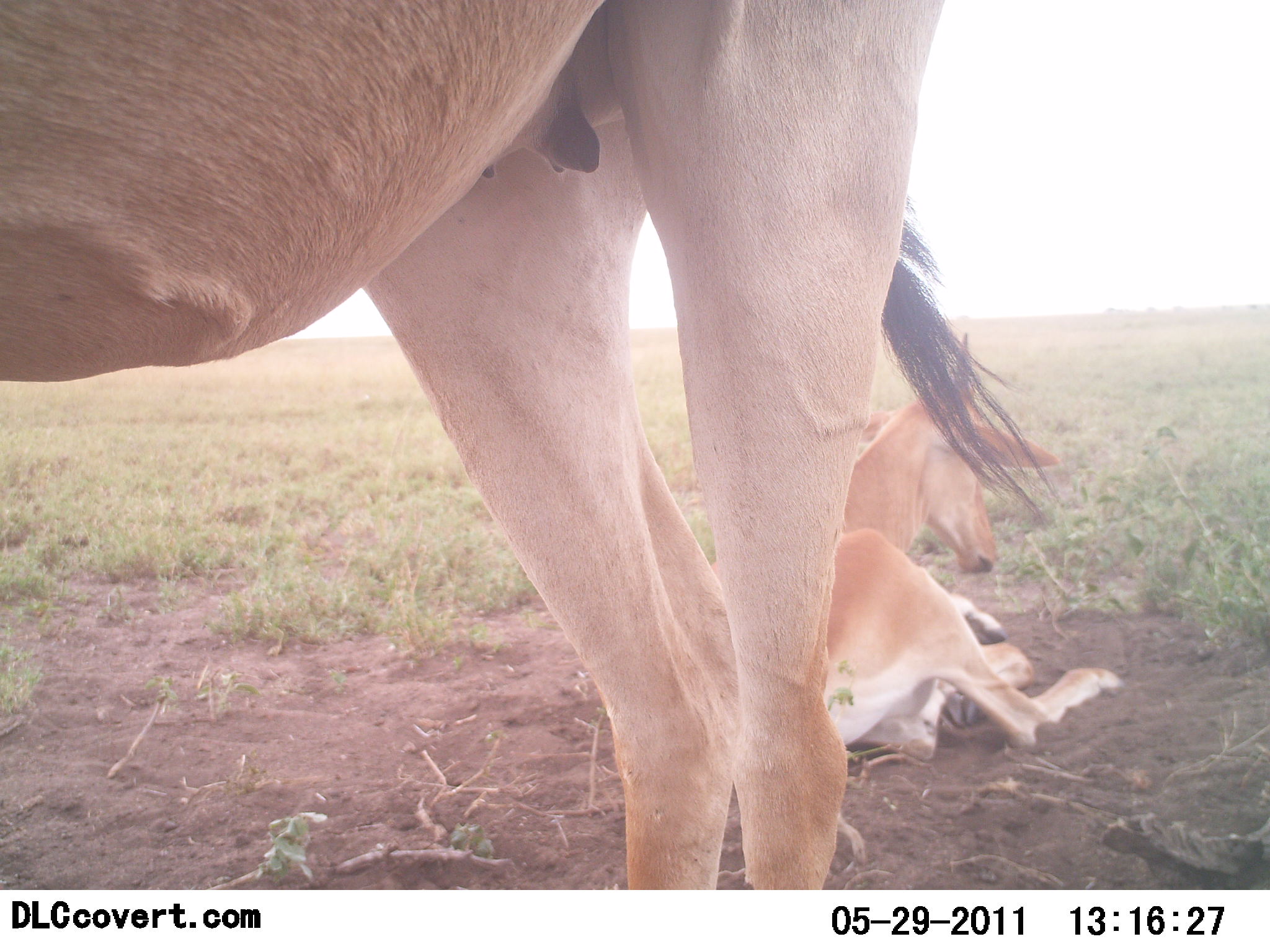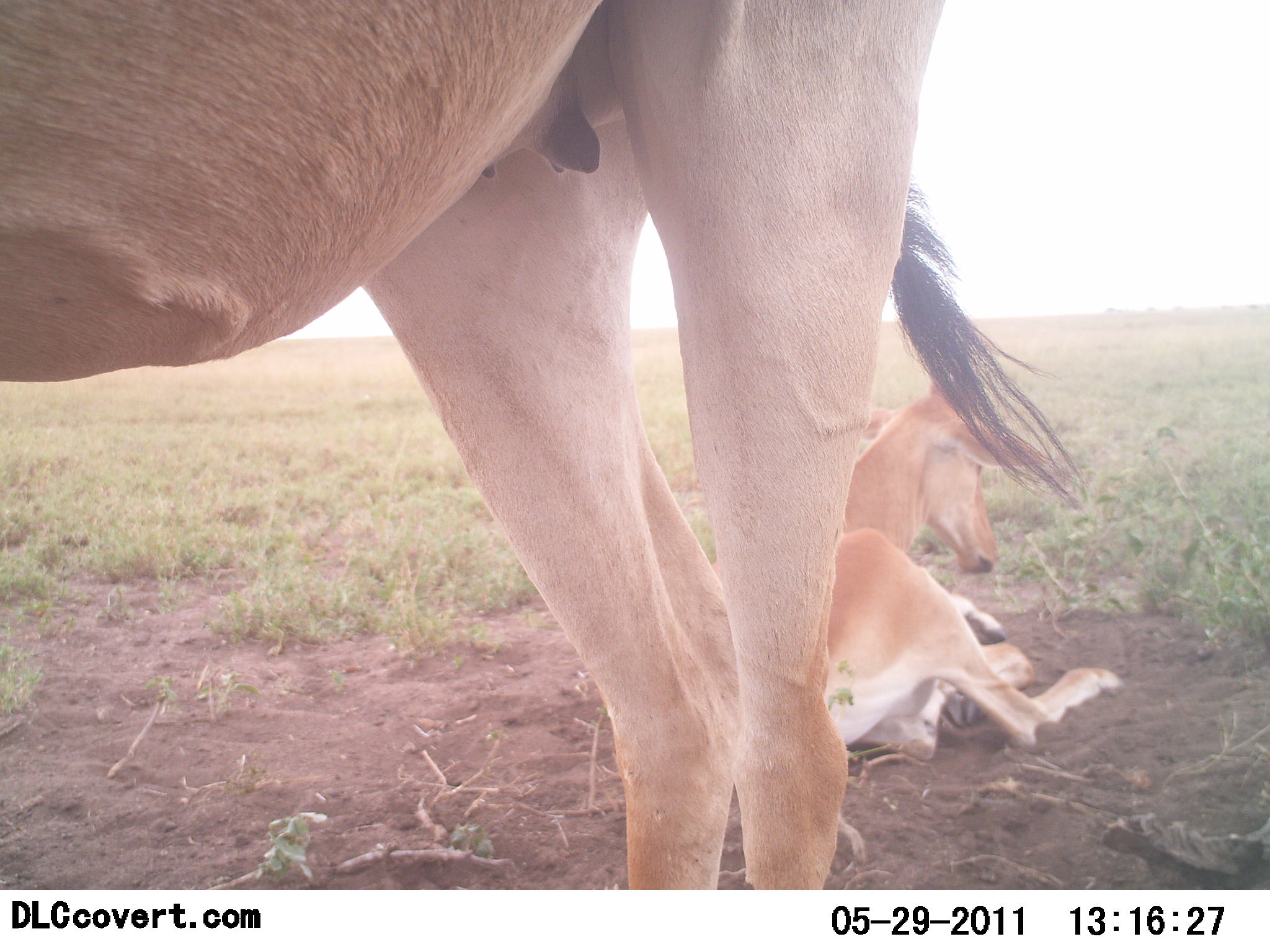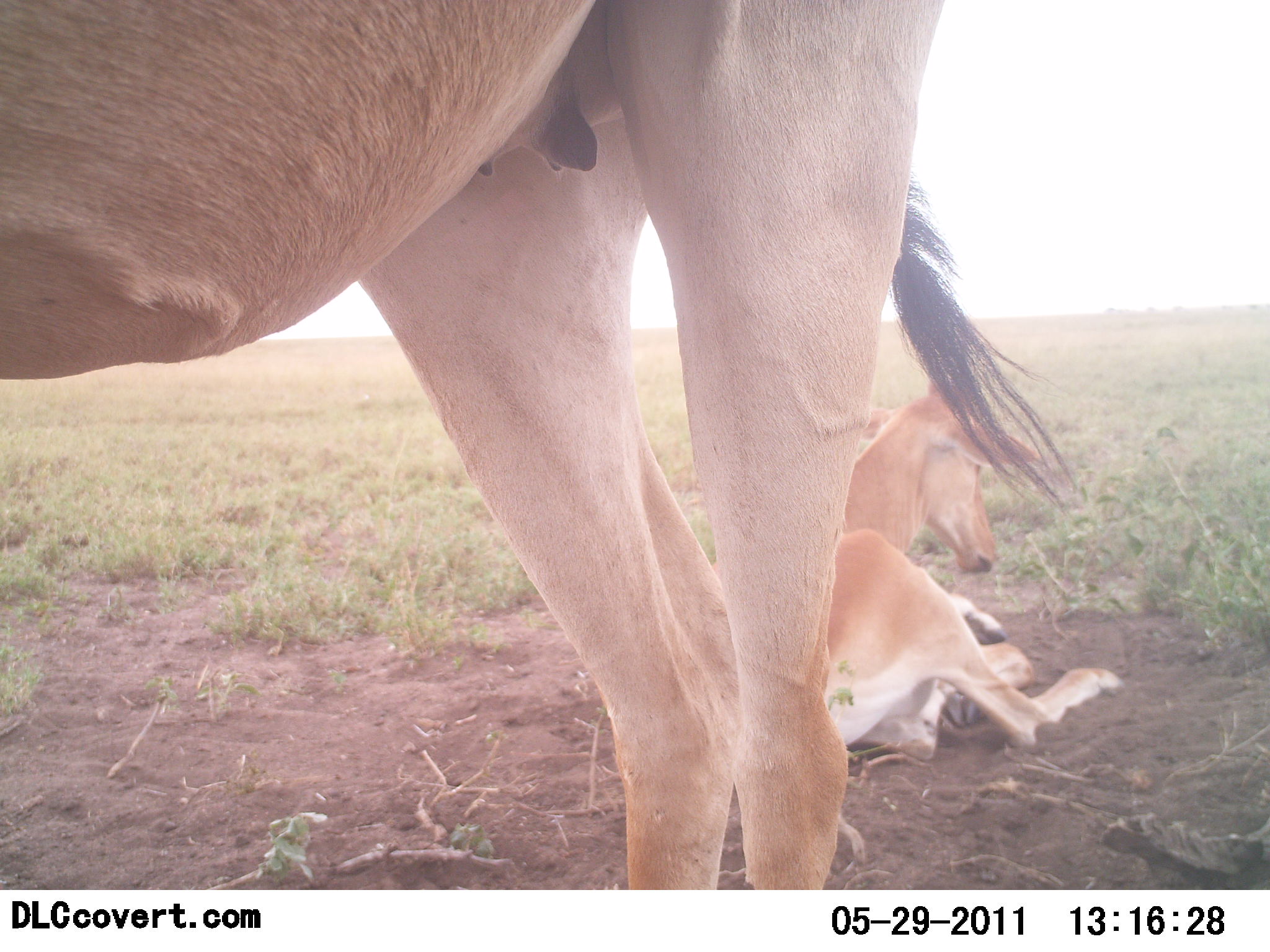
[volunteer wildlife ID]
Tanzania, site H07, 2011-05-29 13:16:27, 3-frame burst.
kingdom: Animalia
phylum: Chordata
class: Mammalia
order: Artiodactyla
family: Bovidae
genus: Alcelaphus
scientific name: Alcelaphus buselaphus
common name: hartebeest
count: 2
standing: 91%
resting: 100%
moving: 0%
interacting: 0%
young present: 73%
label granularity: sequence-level